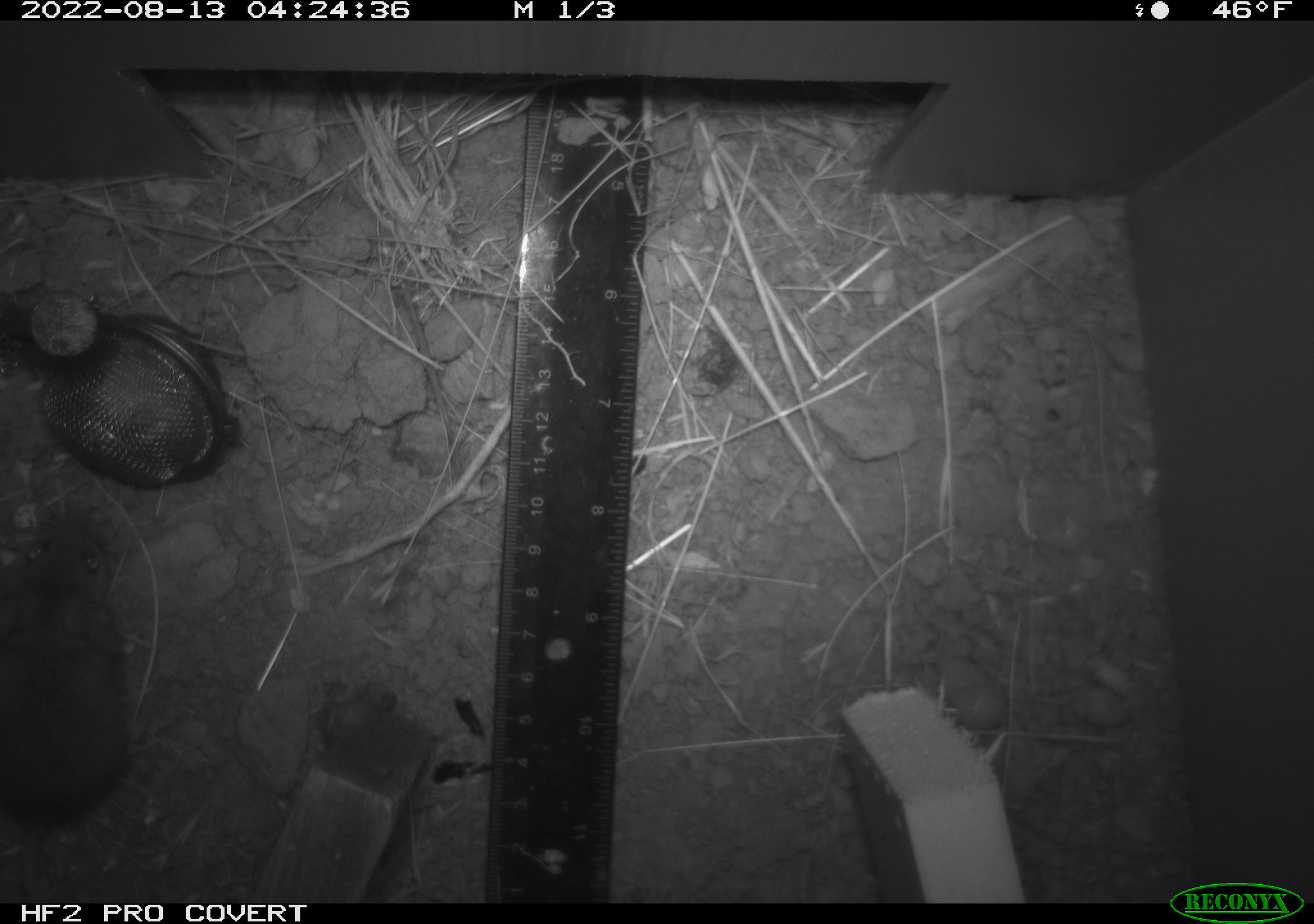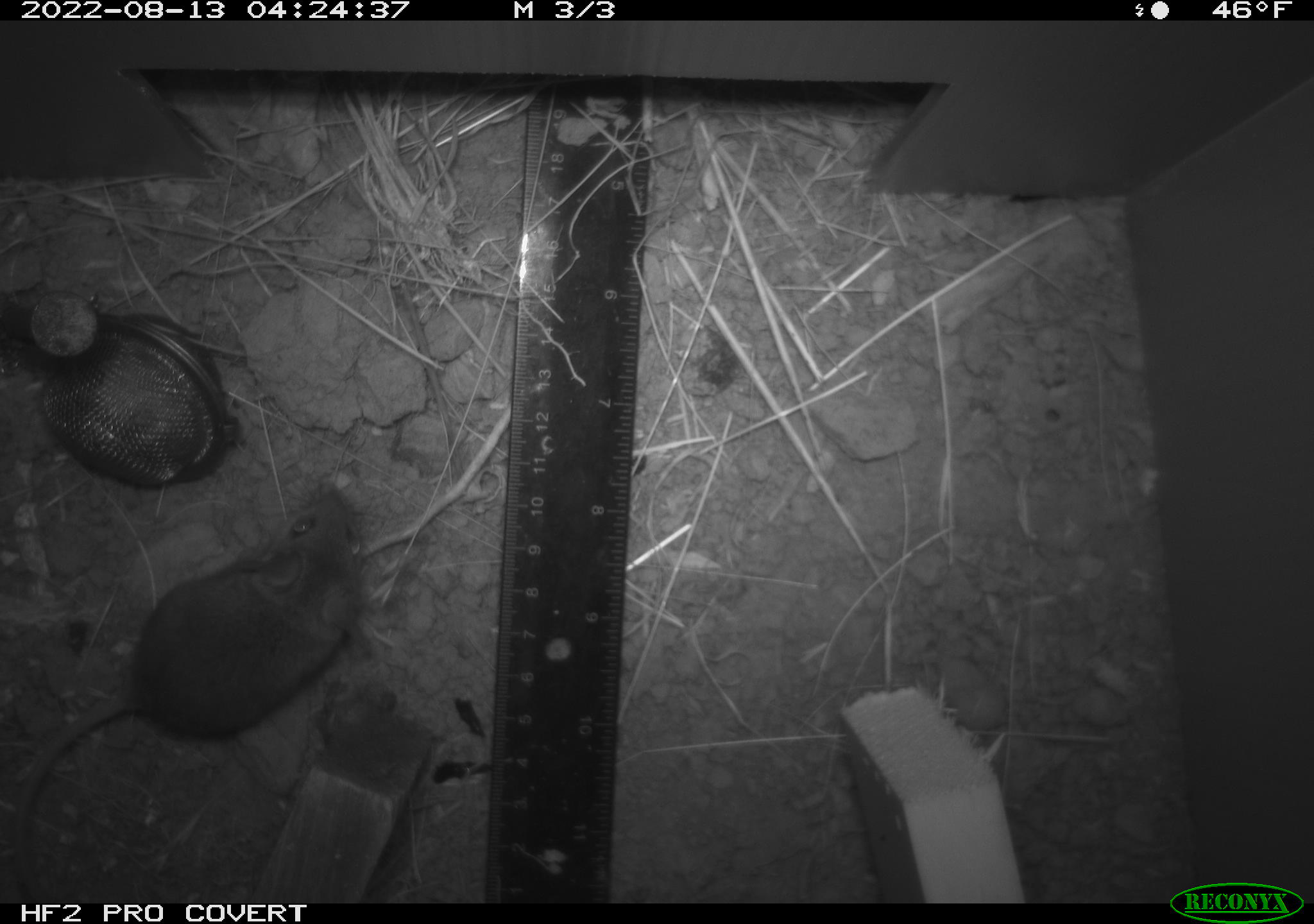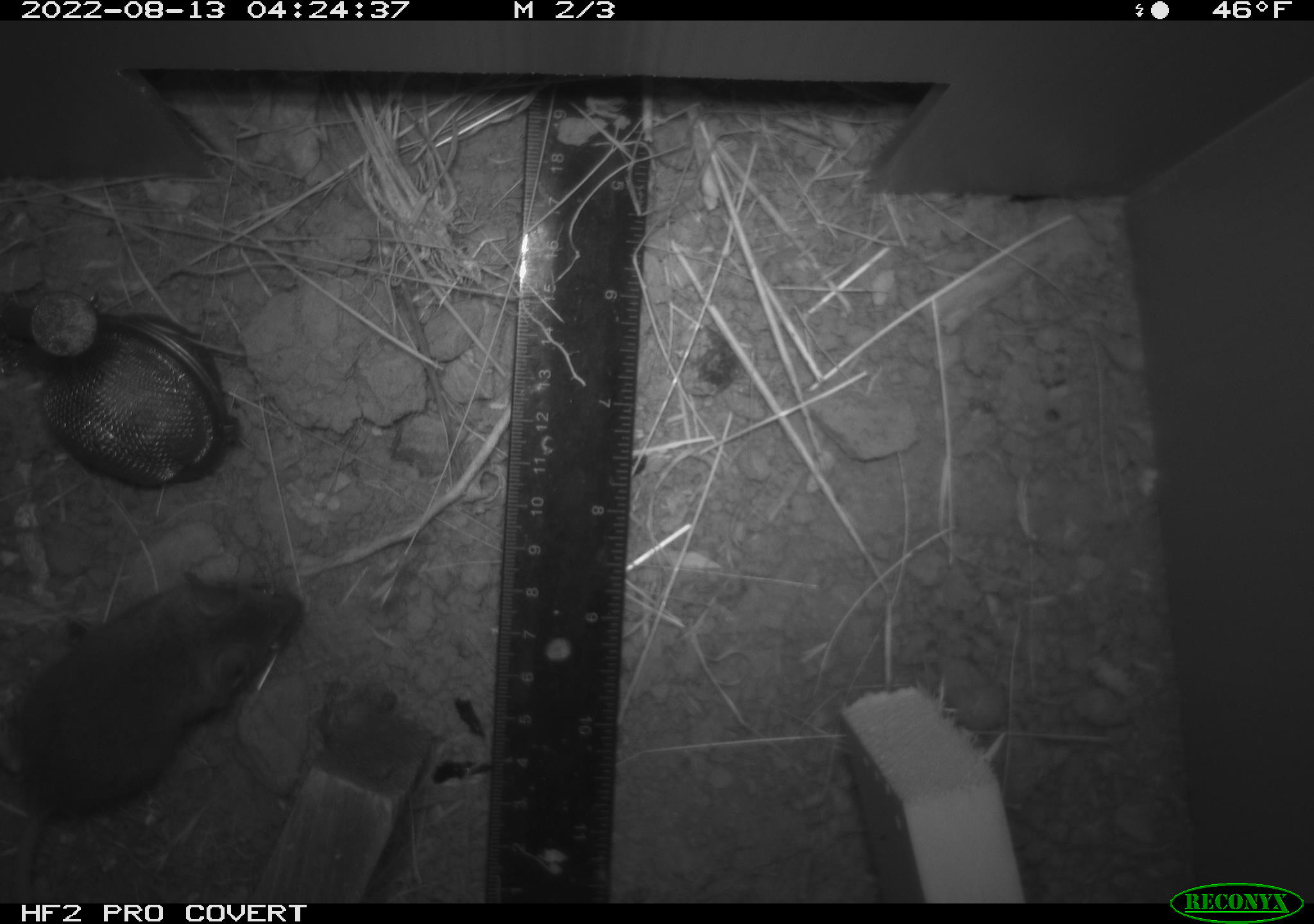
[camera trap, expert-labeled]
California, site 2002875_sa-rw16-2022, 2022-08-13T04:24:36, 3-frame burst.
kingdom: Animalia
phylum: Chordata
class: Mammalia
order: Rodentia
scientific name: Rodentia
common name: mouse species